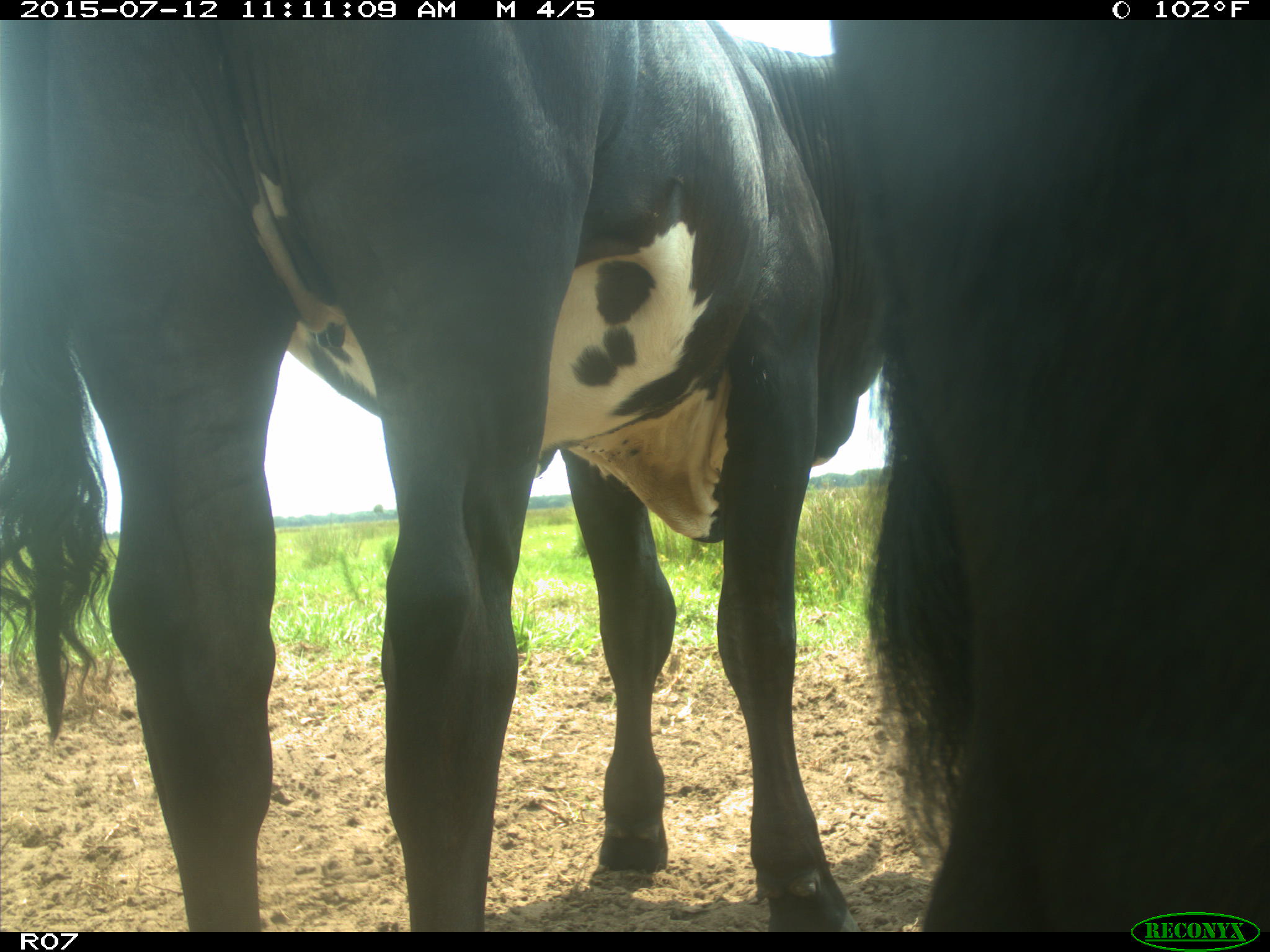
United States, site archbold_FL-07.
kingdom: Animalia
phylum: Chordata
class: Mammalia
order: Artiodactyla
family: Bovidae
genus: Bos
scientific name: Bos taurus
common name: domestic cow